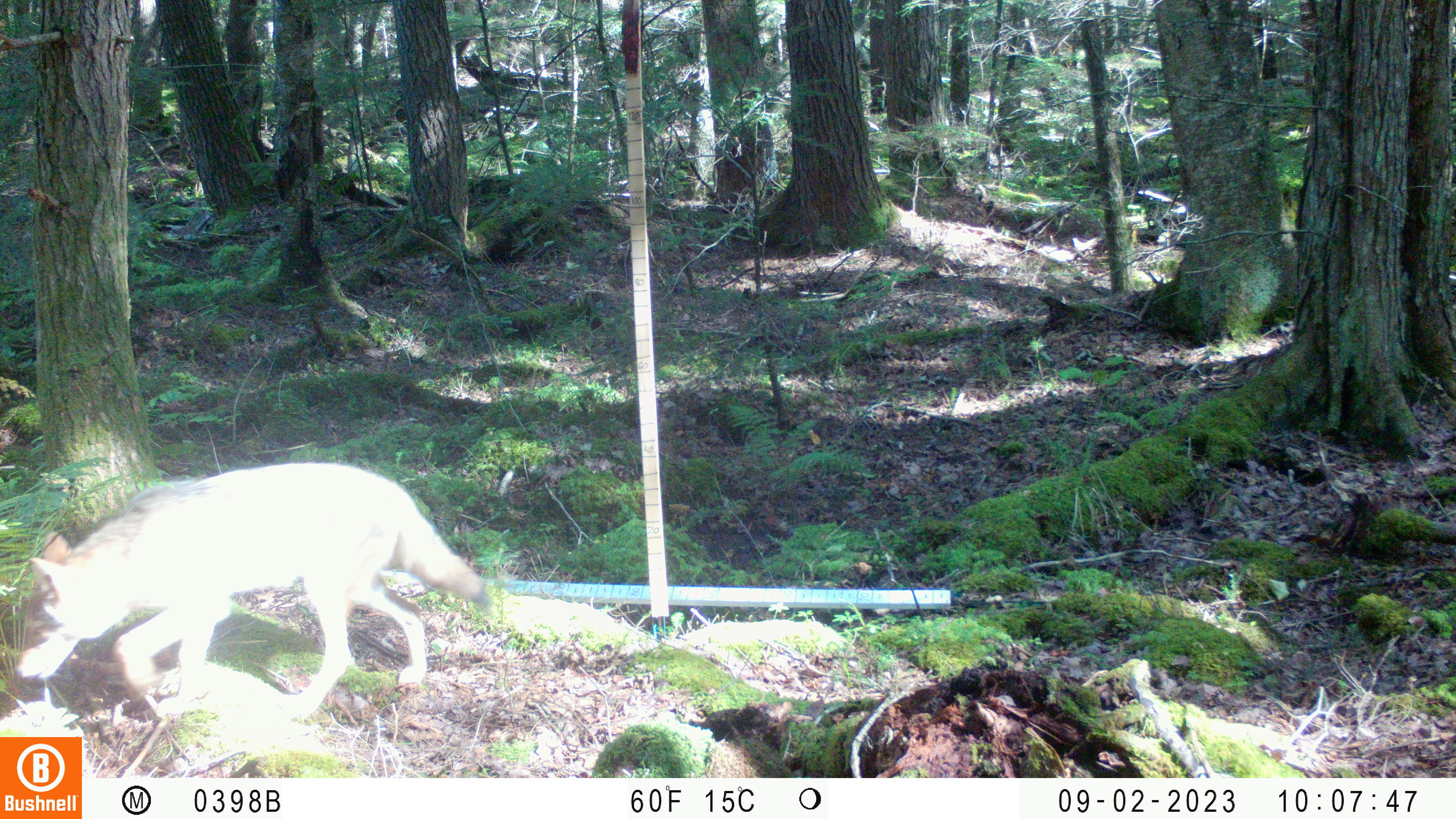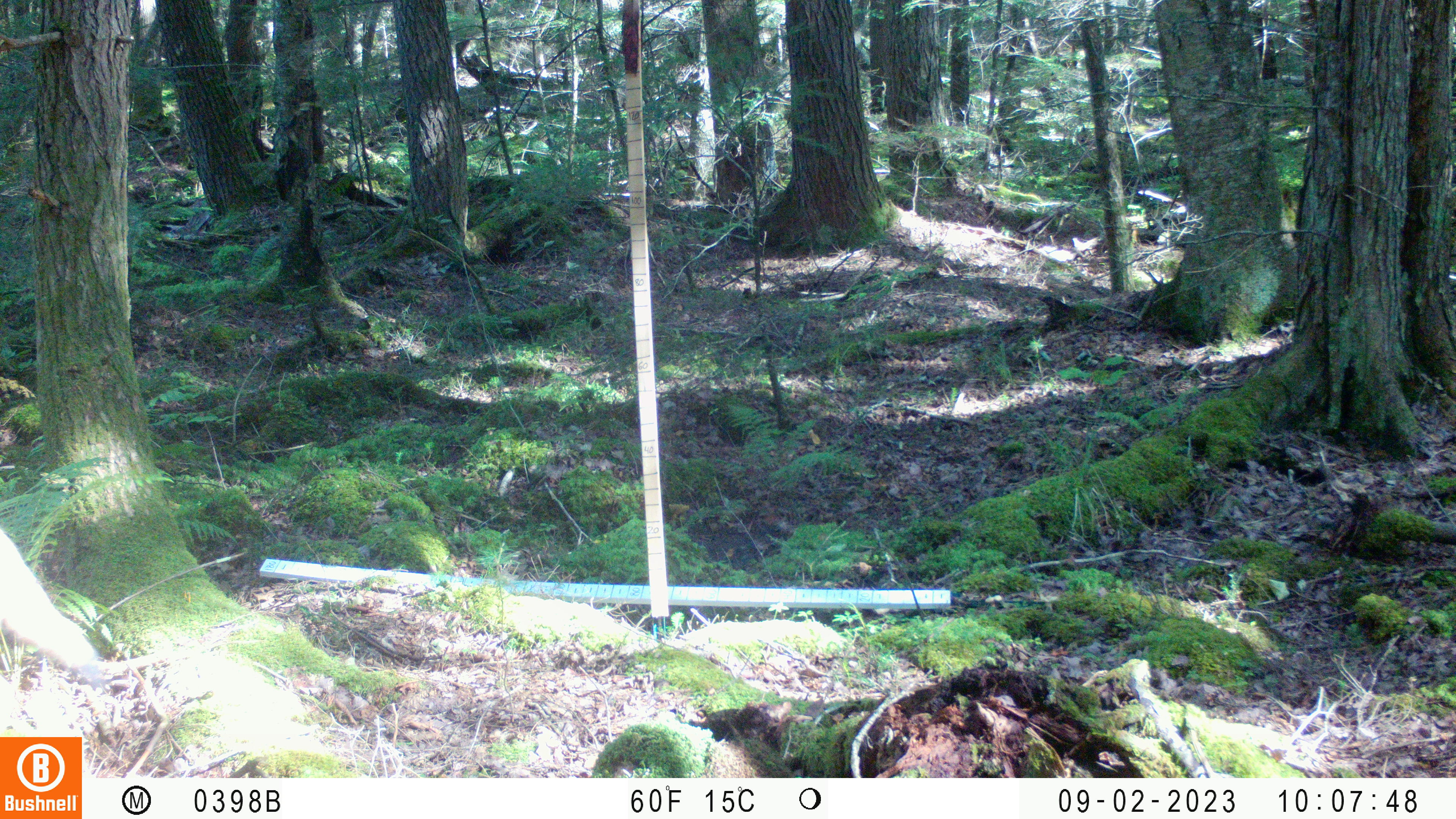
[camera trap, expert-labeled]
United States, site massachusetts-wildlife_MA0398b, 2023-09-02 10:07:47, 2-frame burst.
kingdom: Animalia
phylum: Chordata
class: Mammalia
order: Carnivora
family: Canidae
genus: Canis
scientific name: Canis latrans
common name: coyote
Coyote (Canis latrans).